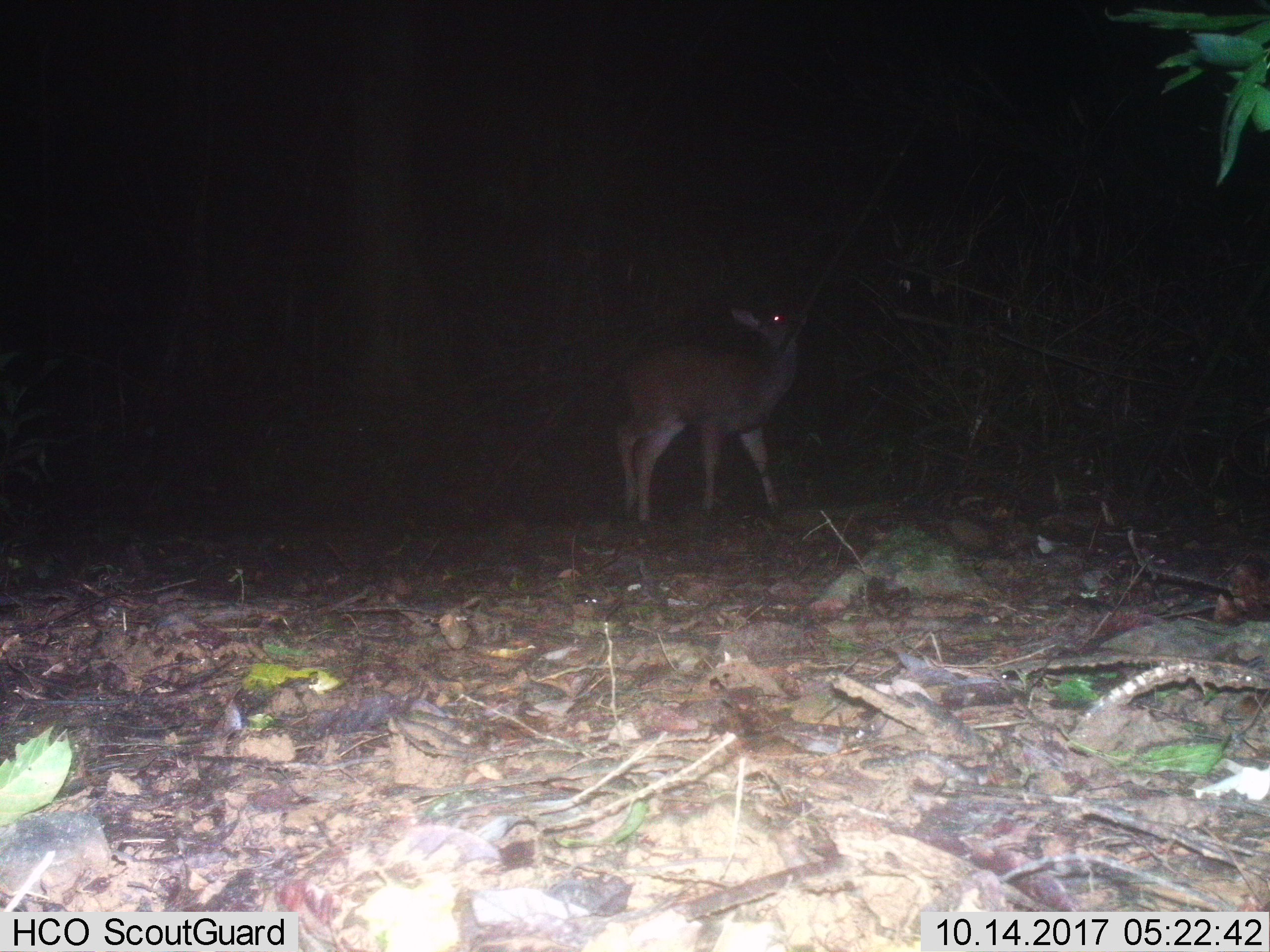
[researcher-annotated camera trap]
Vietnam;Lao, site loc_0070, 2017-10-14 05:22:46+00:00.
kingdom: Animalia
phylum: Chordata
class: Mammalia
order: Artiodactyla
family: Cervidae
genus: Rusa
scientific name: Rusa unicolor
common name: sambar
Sambar (Rusa unicolor). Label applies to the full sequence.